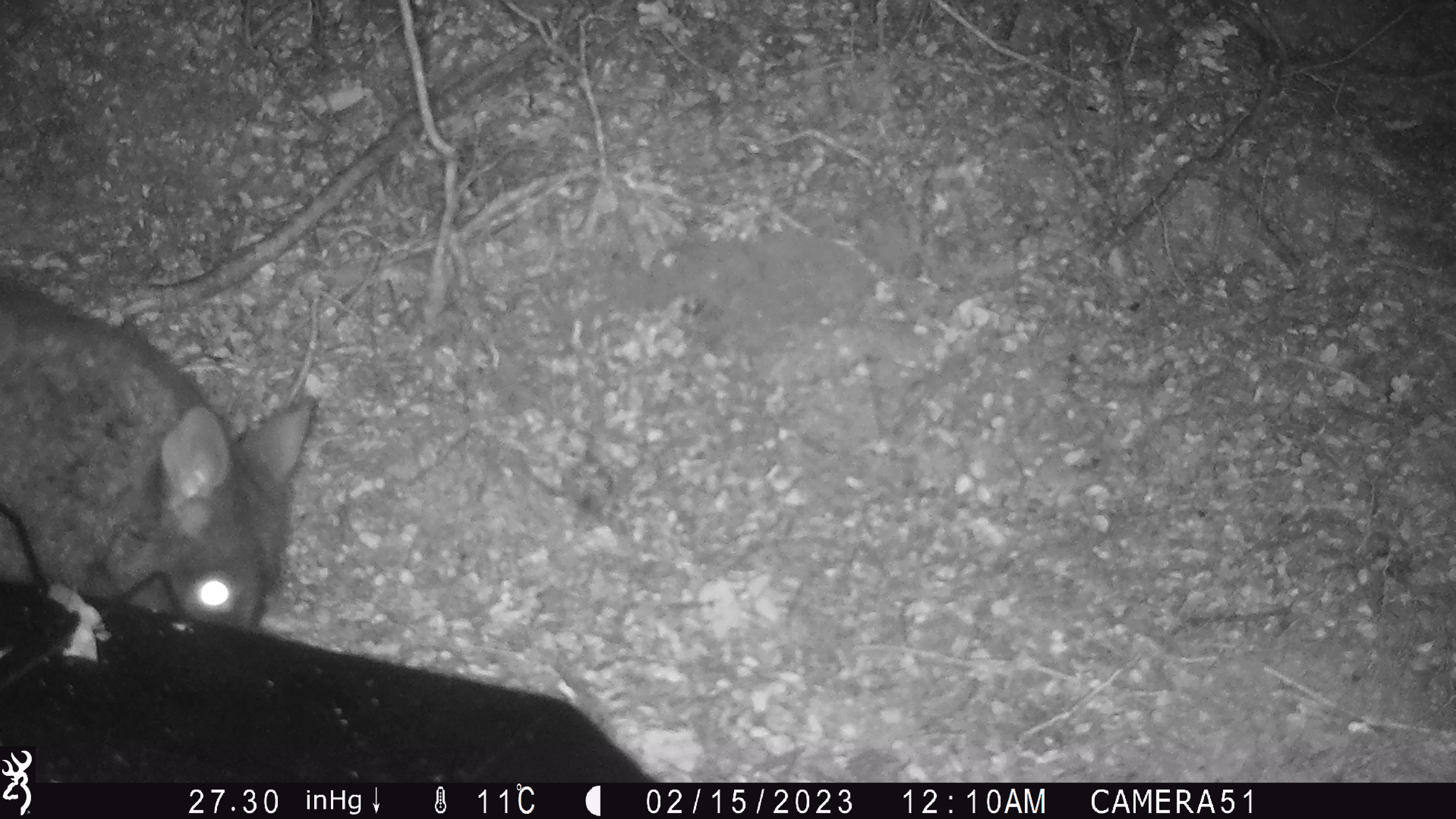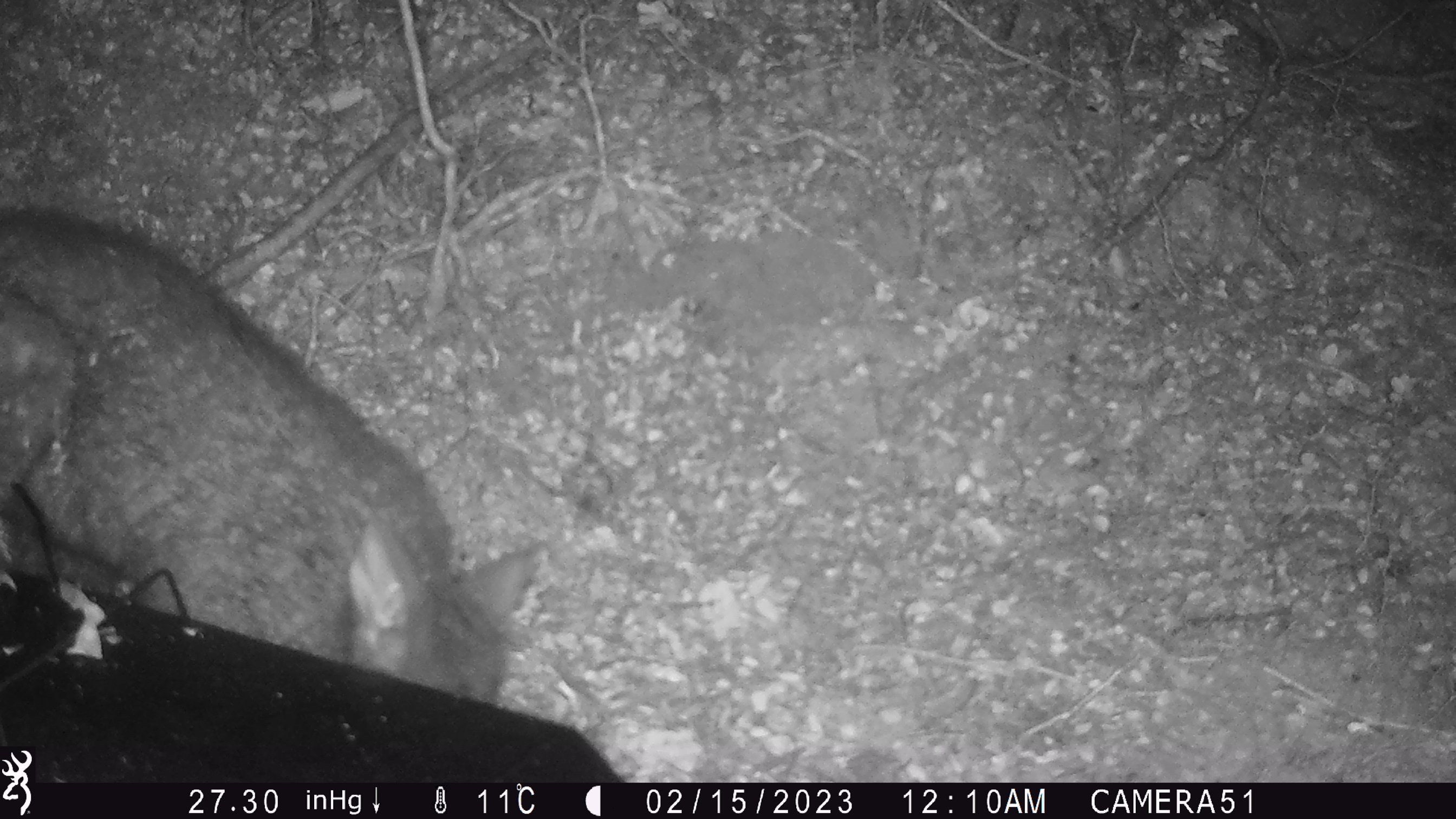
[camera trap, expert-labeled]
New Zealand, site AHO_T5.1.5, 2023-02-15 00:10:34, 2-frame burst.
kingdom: Animalia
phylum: Chordata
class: Mammalia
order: Carnivora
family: Mustelidae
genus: Mustela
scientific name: Mustela erminea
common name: stoat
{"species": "stoat (Mustela erminea)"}